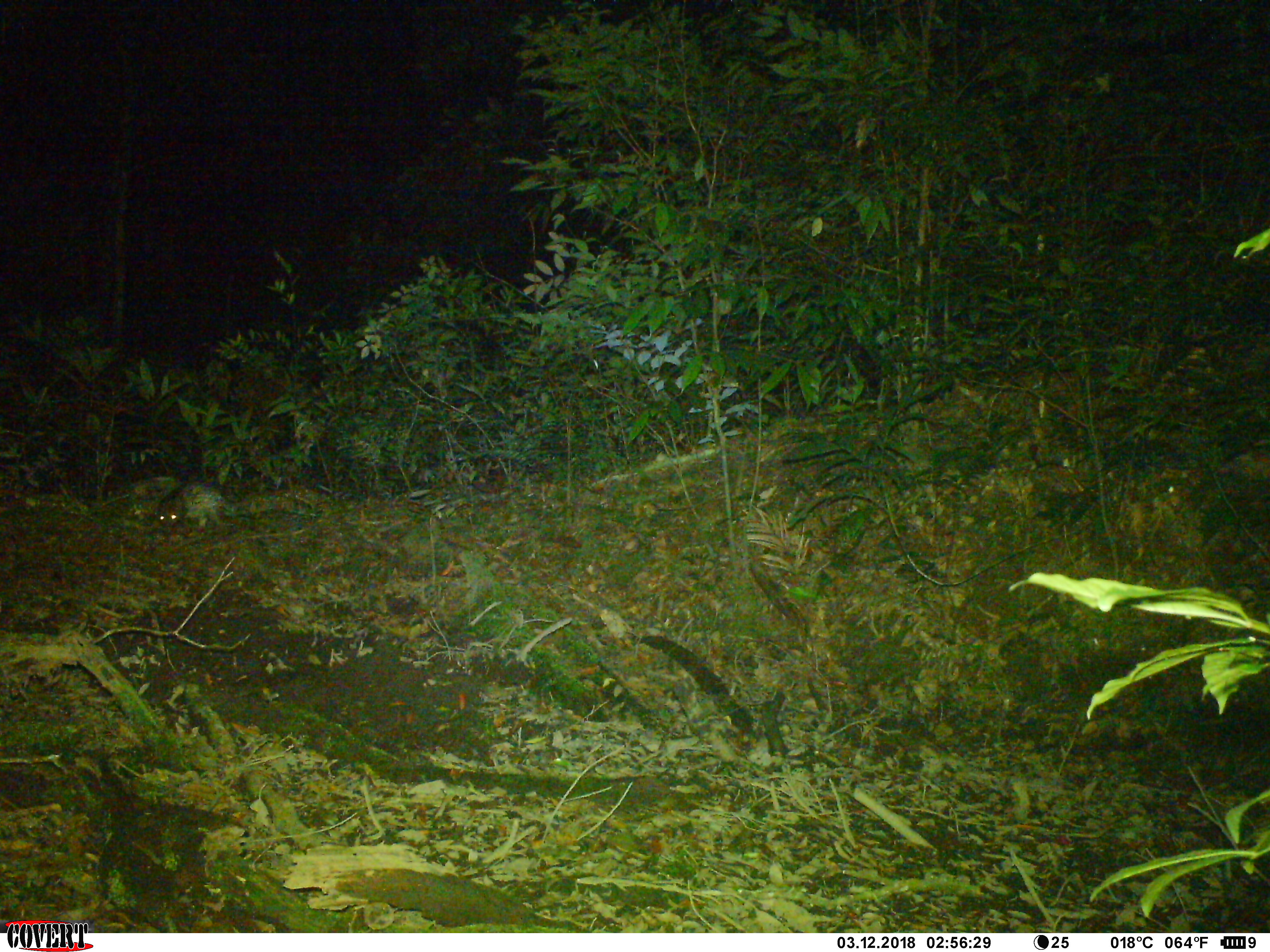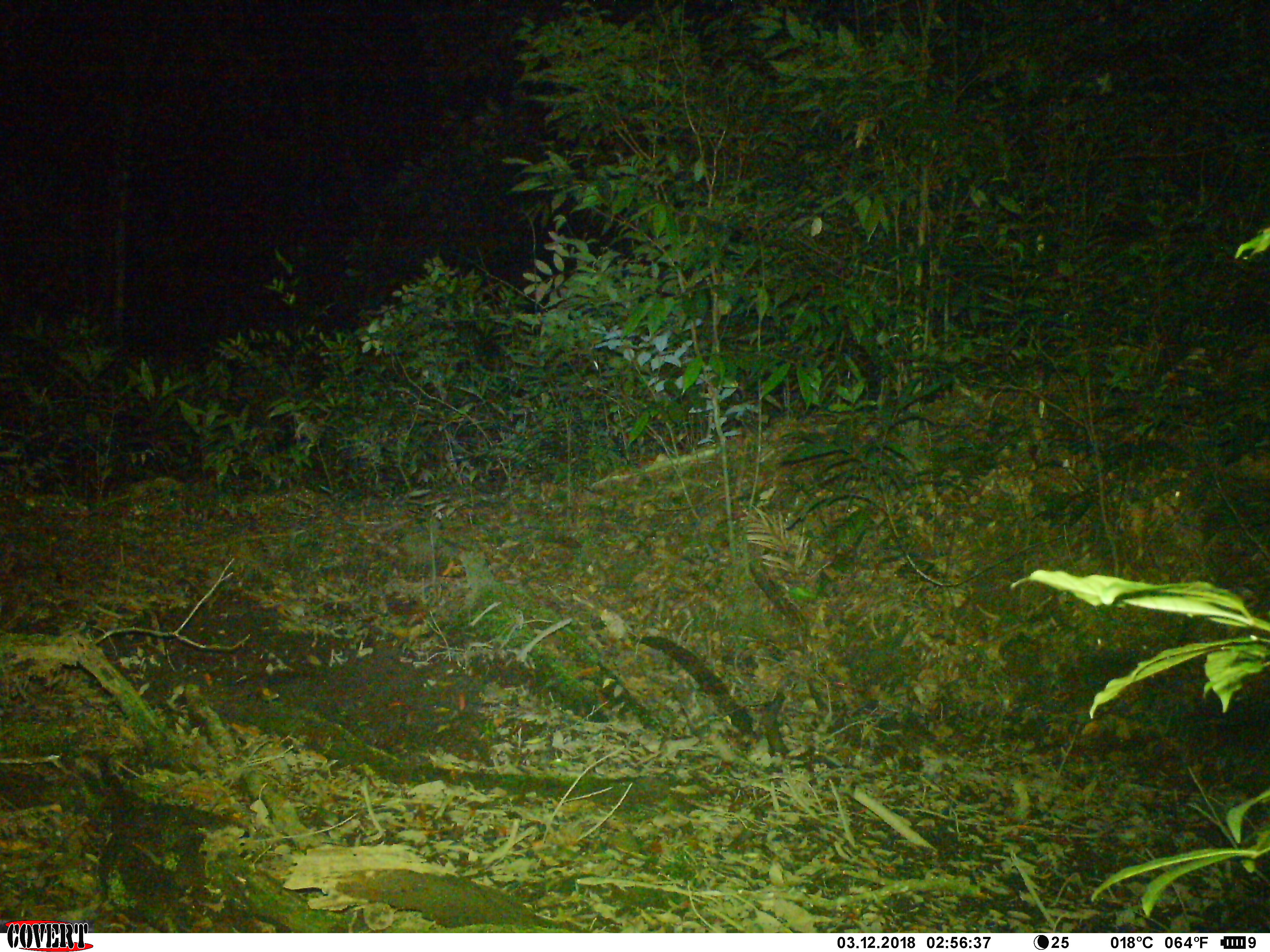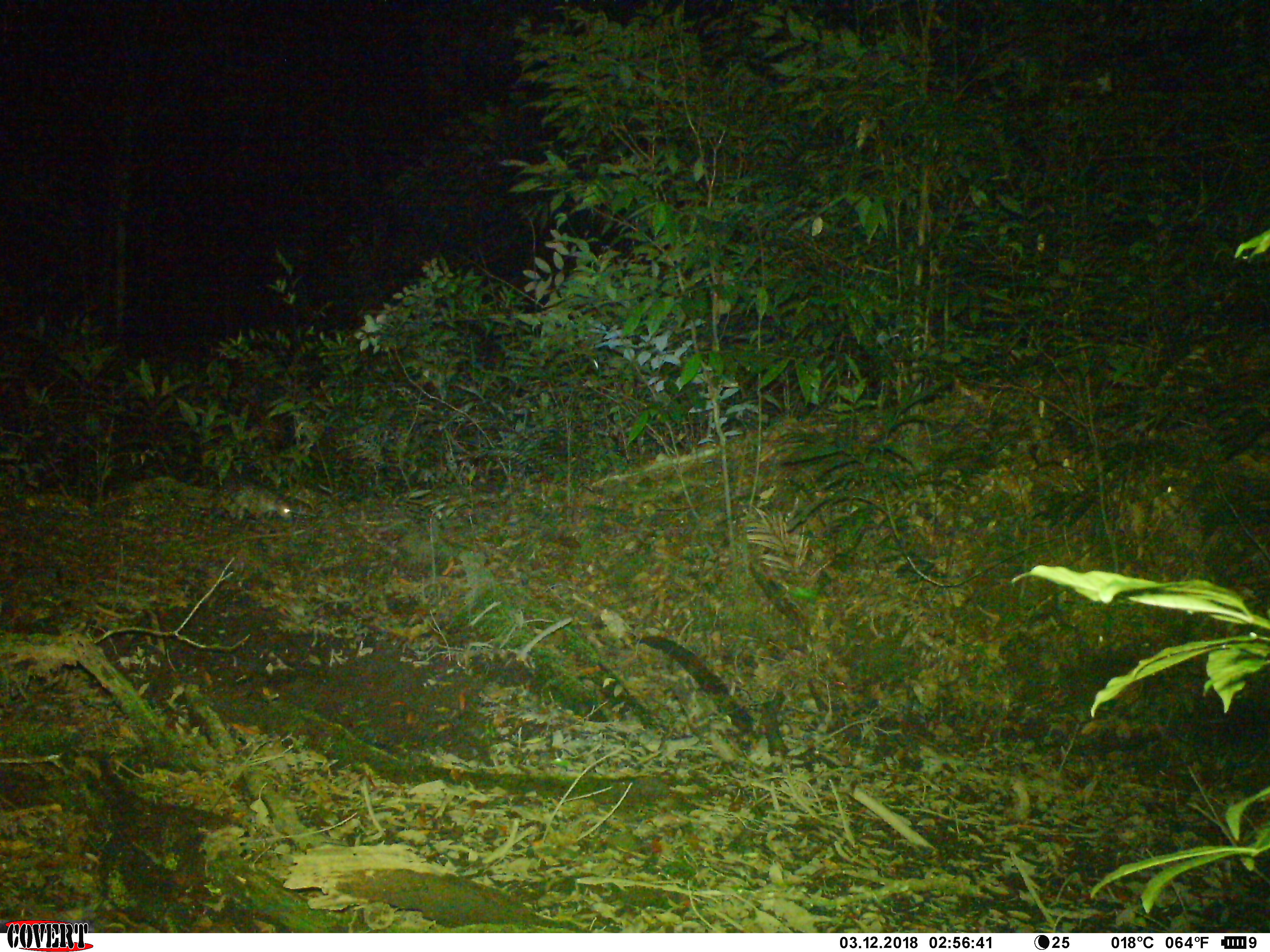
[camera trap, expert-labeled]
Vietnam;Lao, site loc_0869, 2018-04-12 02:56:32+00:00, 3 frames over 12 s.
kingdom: Animalia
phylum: Chordata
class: Mammalia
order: Rodentia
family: Hystricidae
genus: Atherurus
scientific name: Atherurus macrourus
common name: asiatic brush-tailed porcupine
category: asiatic brush tailed porcupine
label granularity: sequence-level